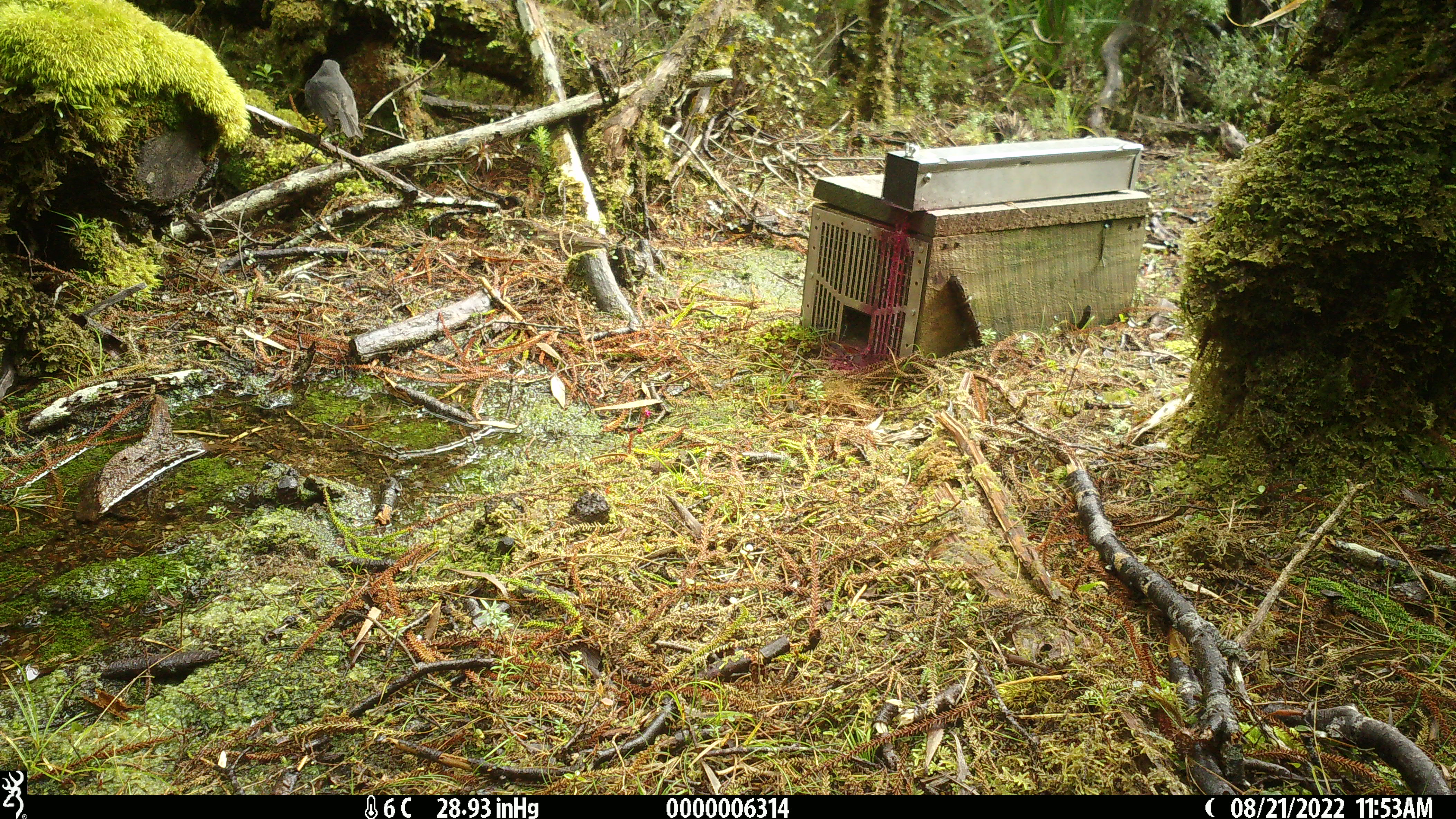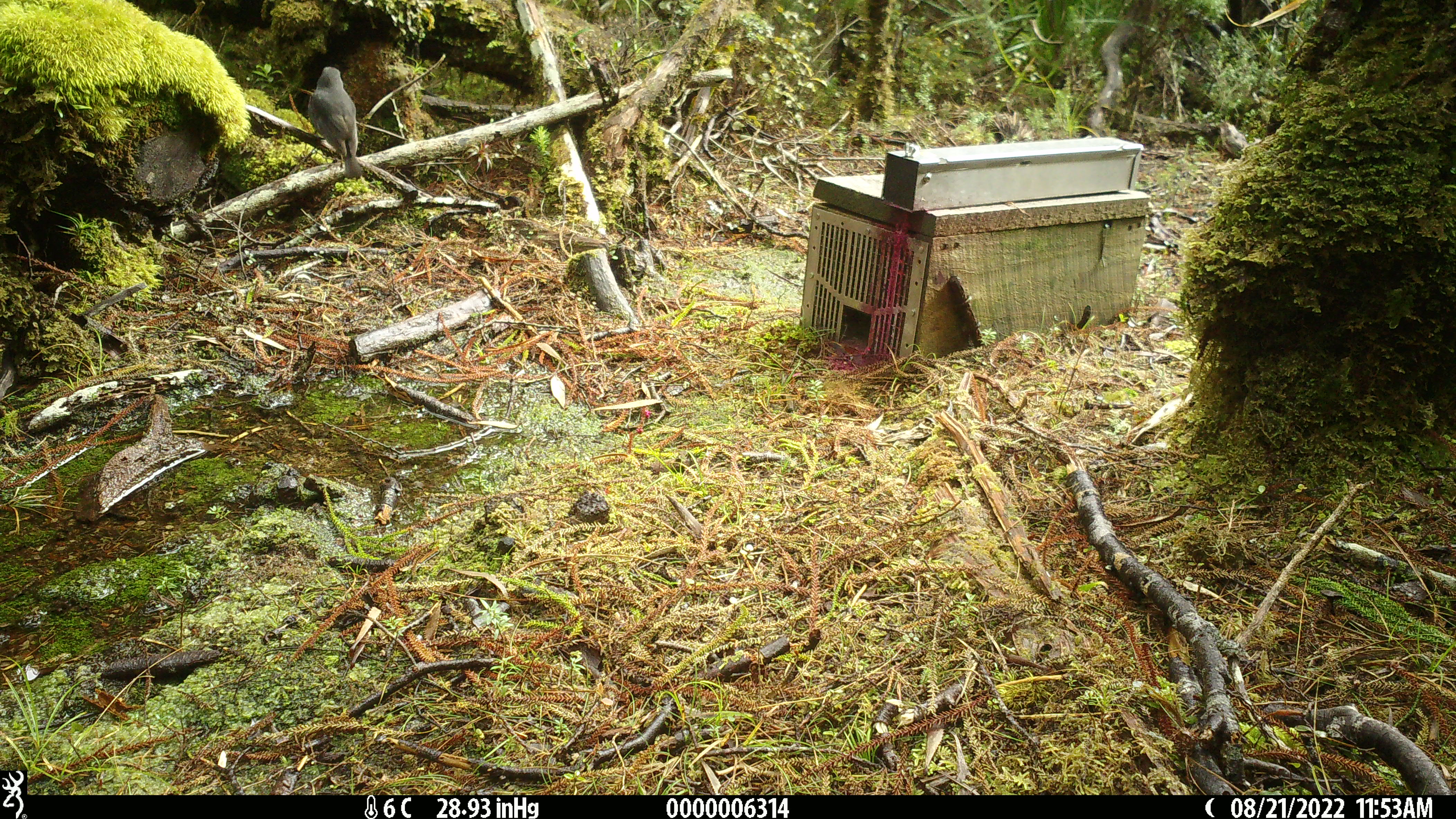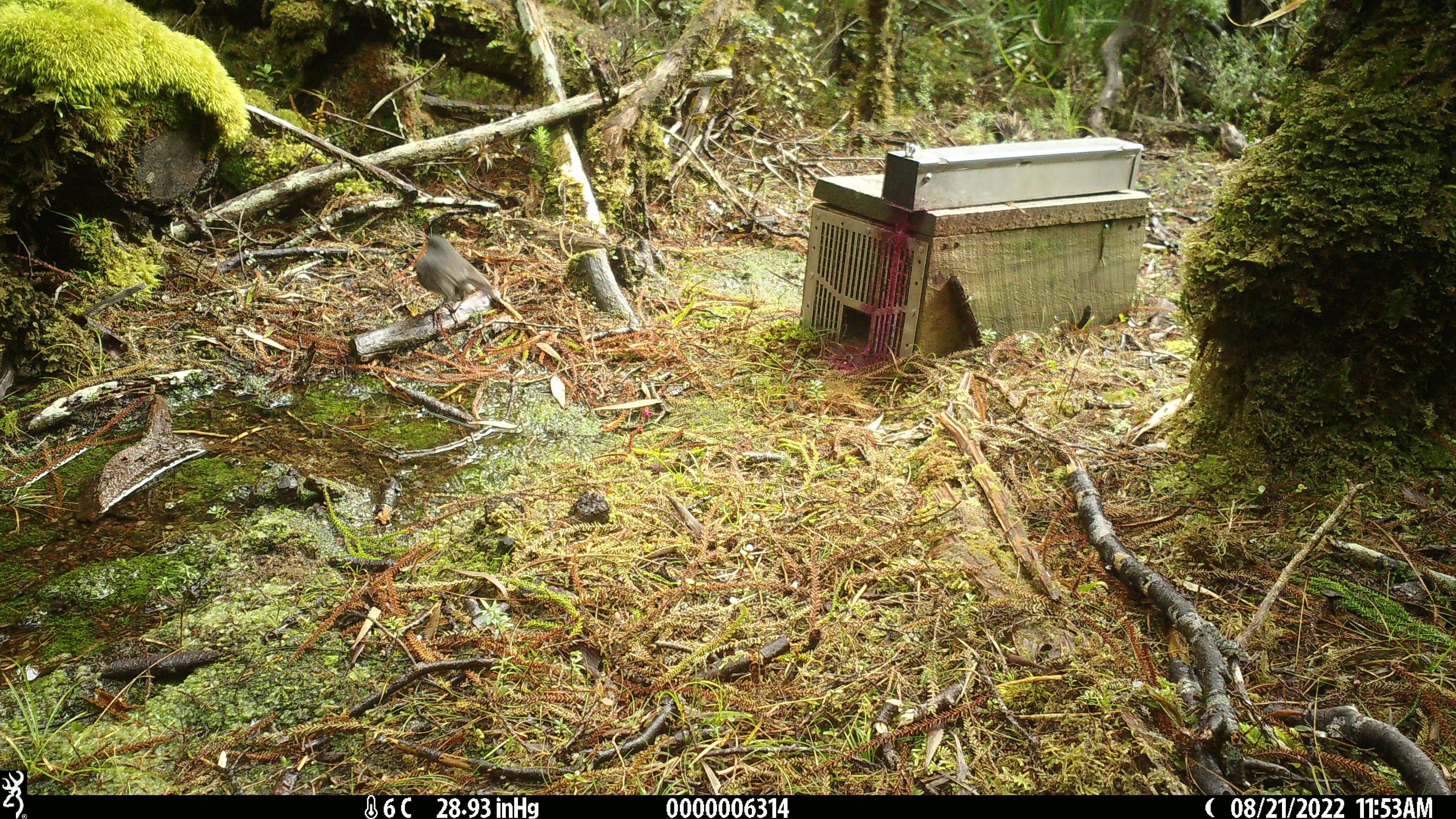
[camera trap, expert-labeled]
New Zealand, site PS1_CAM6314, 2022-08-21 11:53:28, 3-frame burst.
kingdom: Animalia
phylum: Chordata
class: Aves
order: Passeriformes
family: Petroicidae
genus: Petroica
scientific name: Petroica australis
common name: new zealand robin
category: robin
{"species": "robin (new zealand robin) (Petroica australis)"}